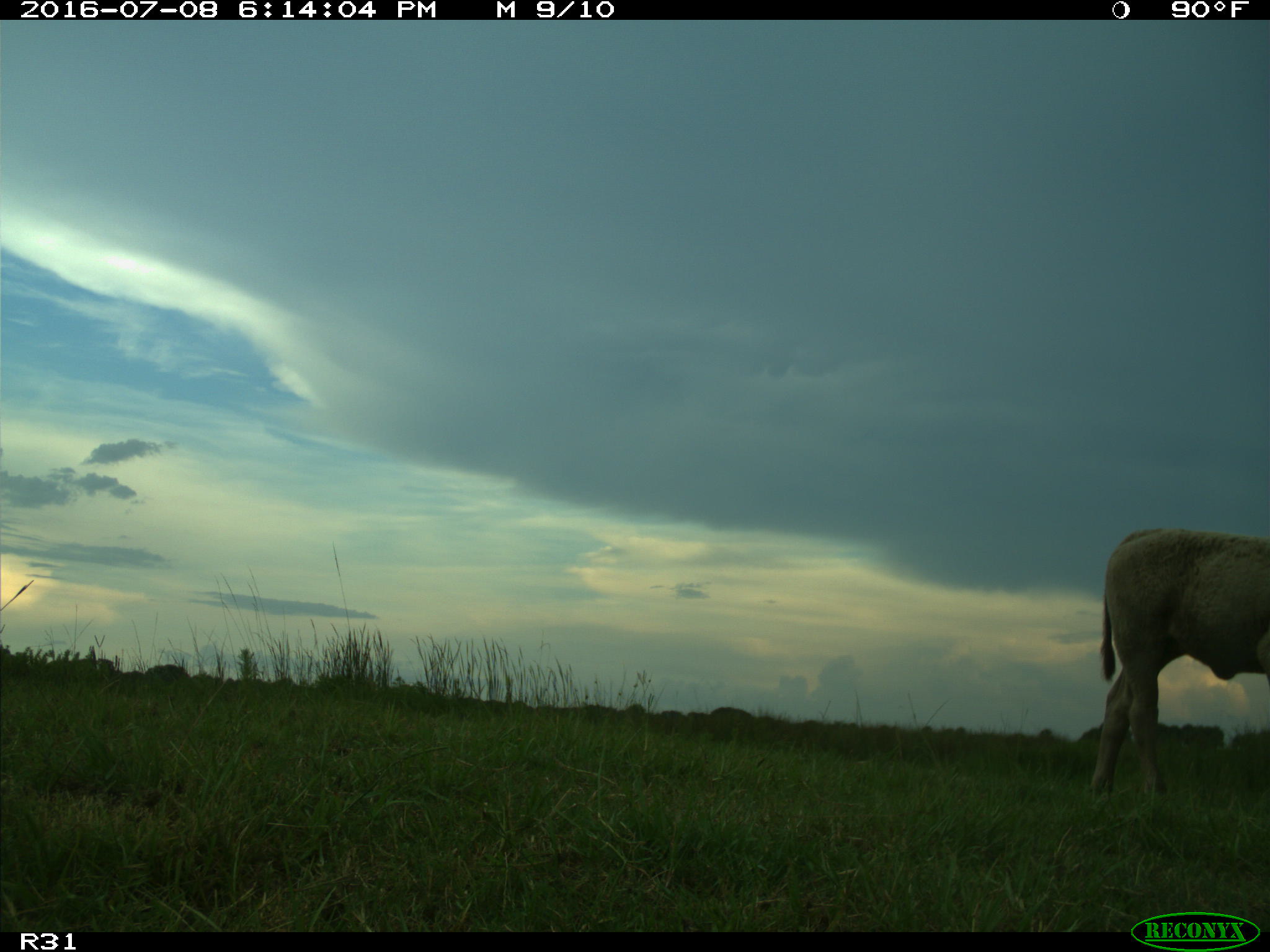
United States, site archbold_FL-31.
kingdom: Animalia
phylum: Chordata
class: Mammalia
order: Artiodactyla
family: Bovidae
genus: Bos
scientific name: Bos taurus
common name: domestic cow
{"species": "Bos taurus (domestic cow)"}